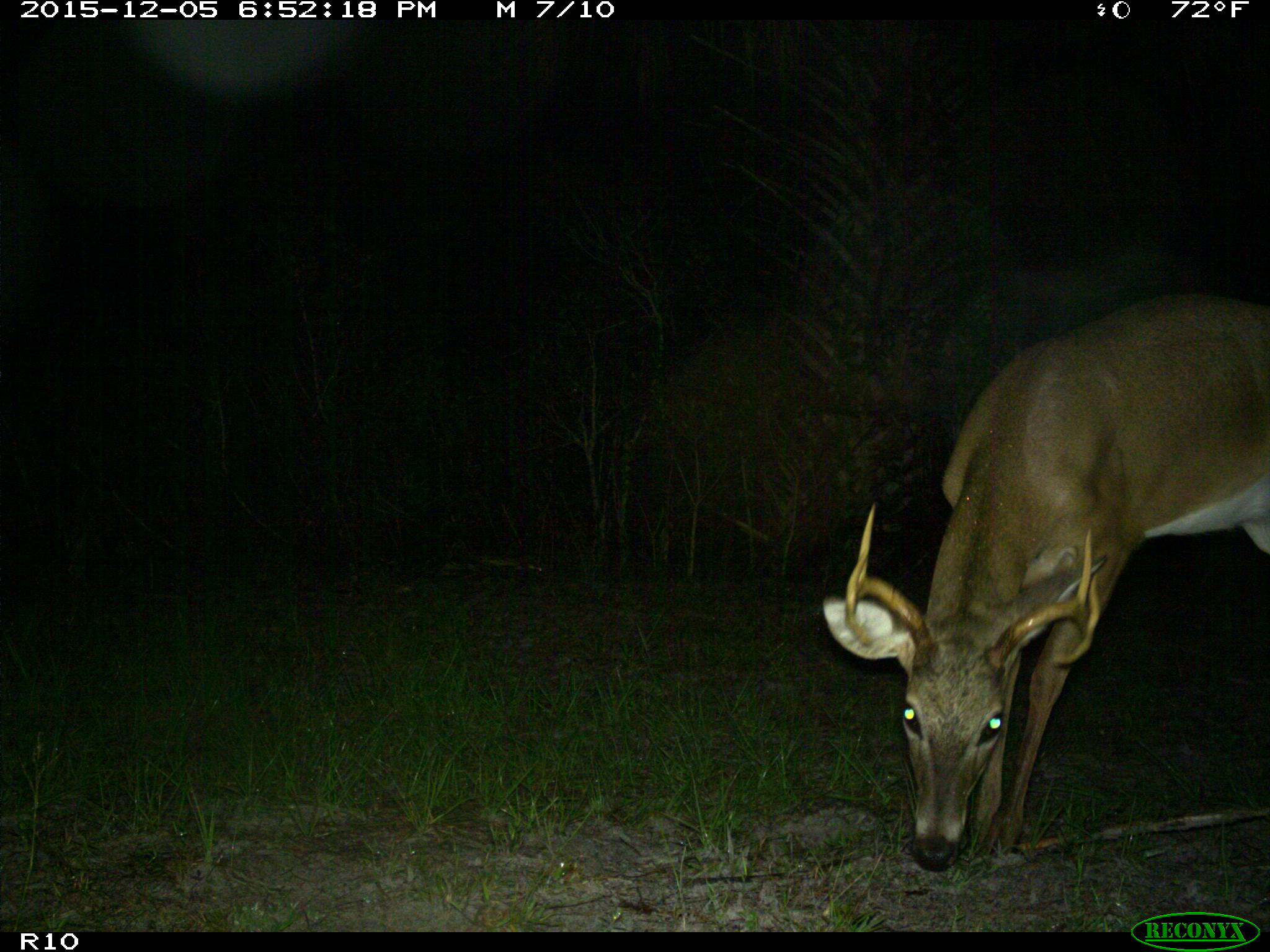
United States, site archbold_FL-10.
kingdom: Animalia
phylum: Chordata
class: Mammalia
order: Artiodactyla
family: Cervidae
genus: Odocoileus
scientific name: Odocoileus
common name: deer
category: unidentified deer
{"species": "unidentified deer (deer) (Odocoileus)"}